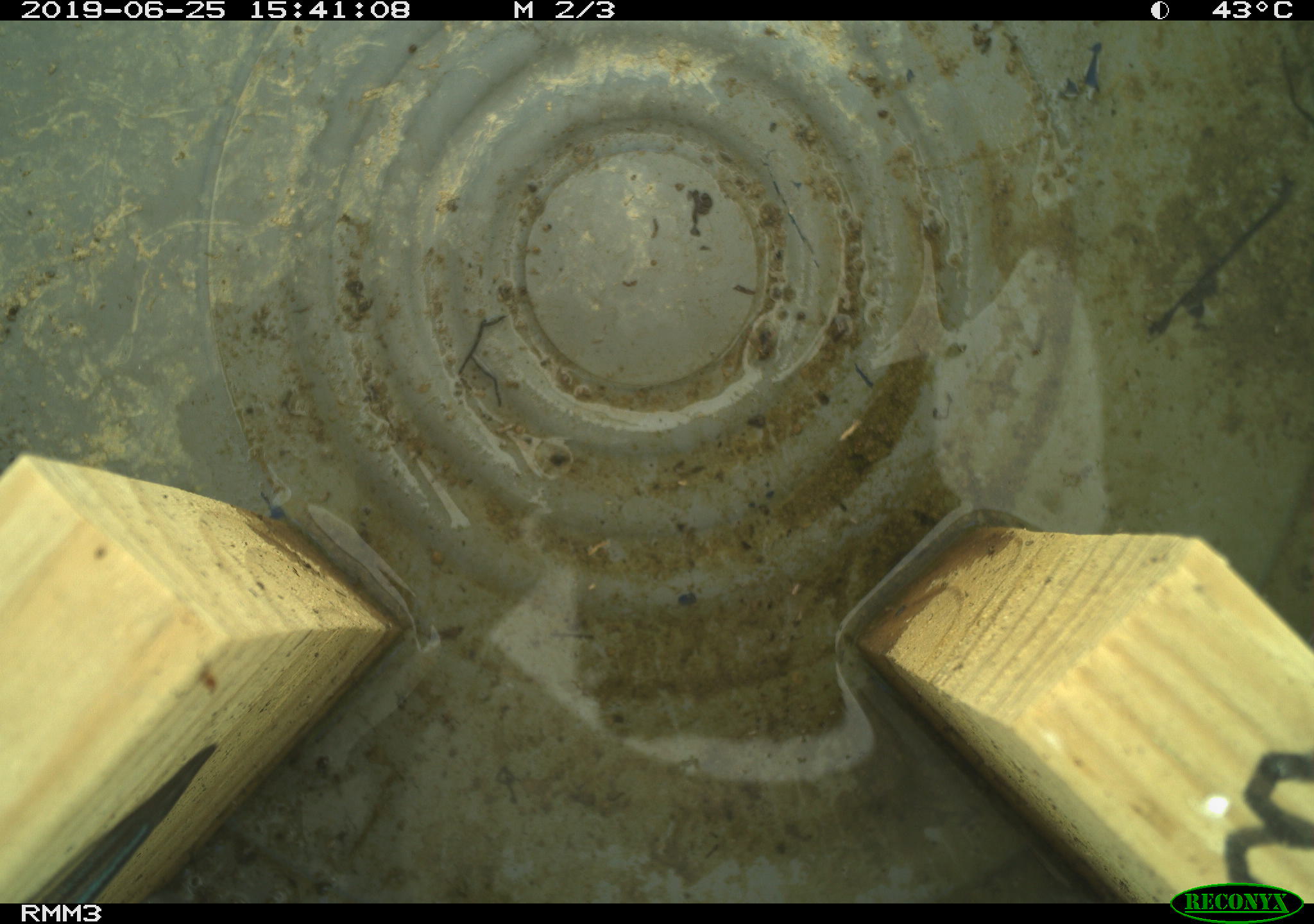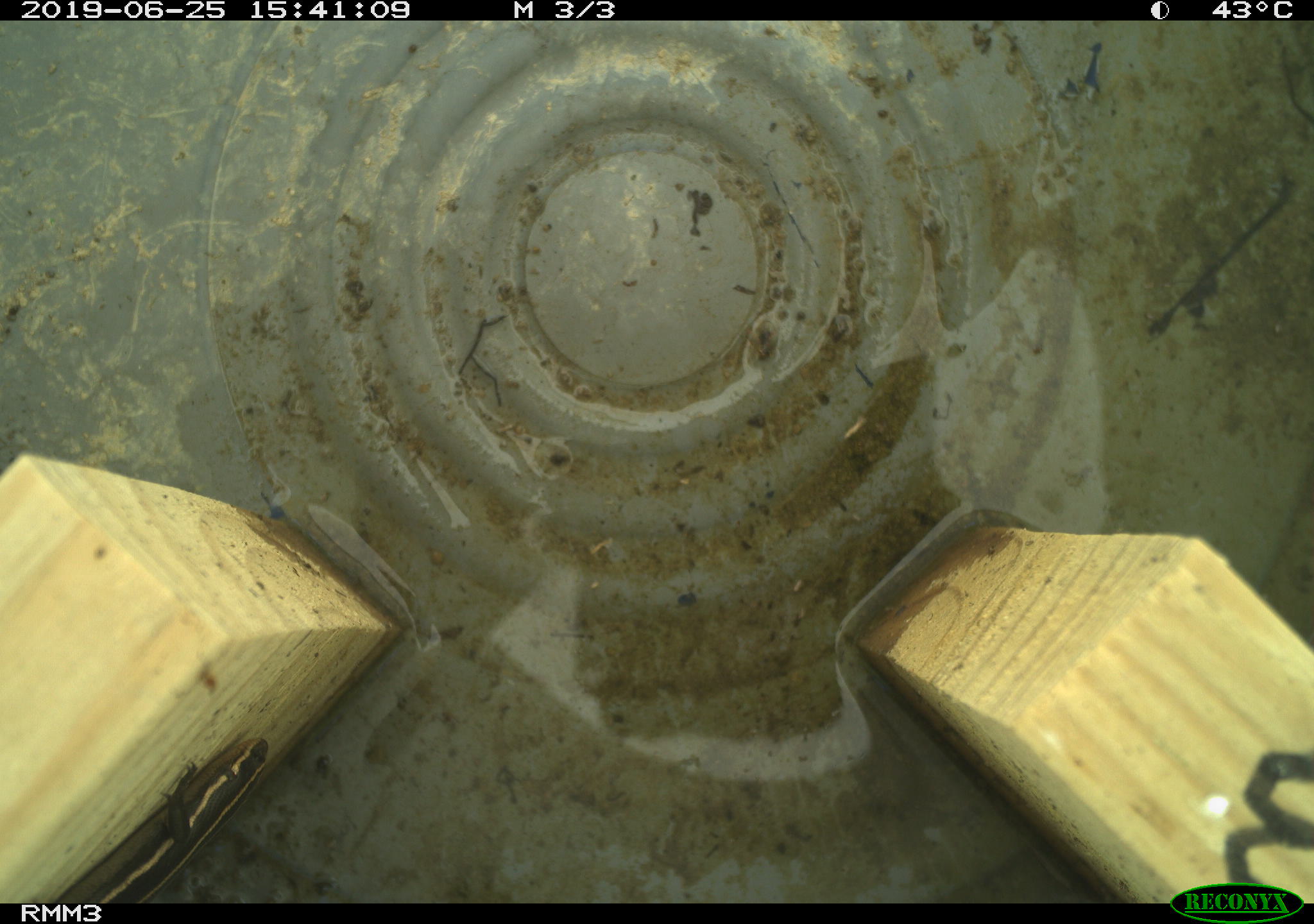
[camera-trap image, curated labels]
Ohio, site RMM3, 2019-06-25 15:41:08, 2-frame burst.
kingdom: Animalia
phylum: Chordata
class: Reptilia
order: Squamata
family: Scincidae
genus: Plestiodon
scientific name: Plestiodon fasciatus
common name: common five-lined skink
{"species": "common five-lined skink (Plestiodon fasciatus)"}